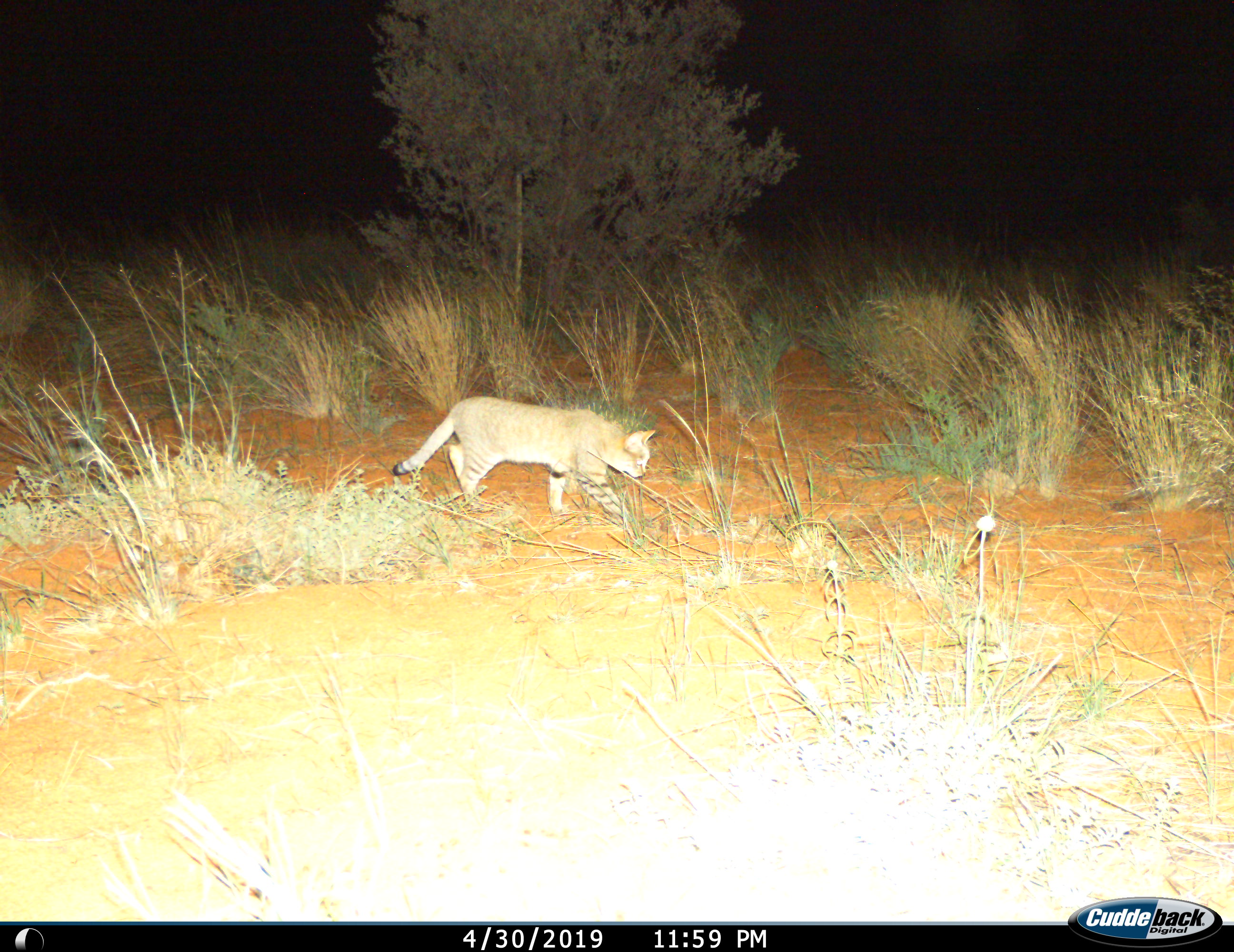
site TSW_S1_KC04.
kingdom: Animalia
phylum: Chordata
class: Mammalia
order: Carnivora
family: Felidae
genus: Felis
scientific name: Felis lybica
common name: african wild cat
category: africanwildcat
Africanwildcat (african wild cat) (Felis lybica), count 1. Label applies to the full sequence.